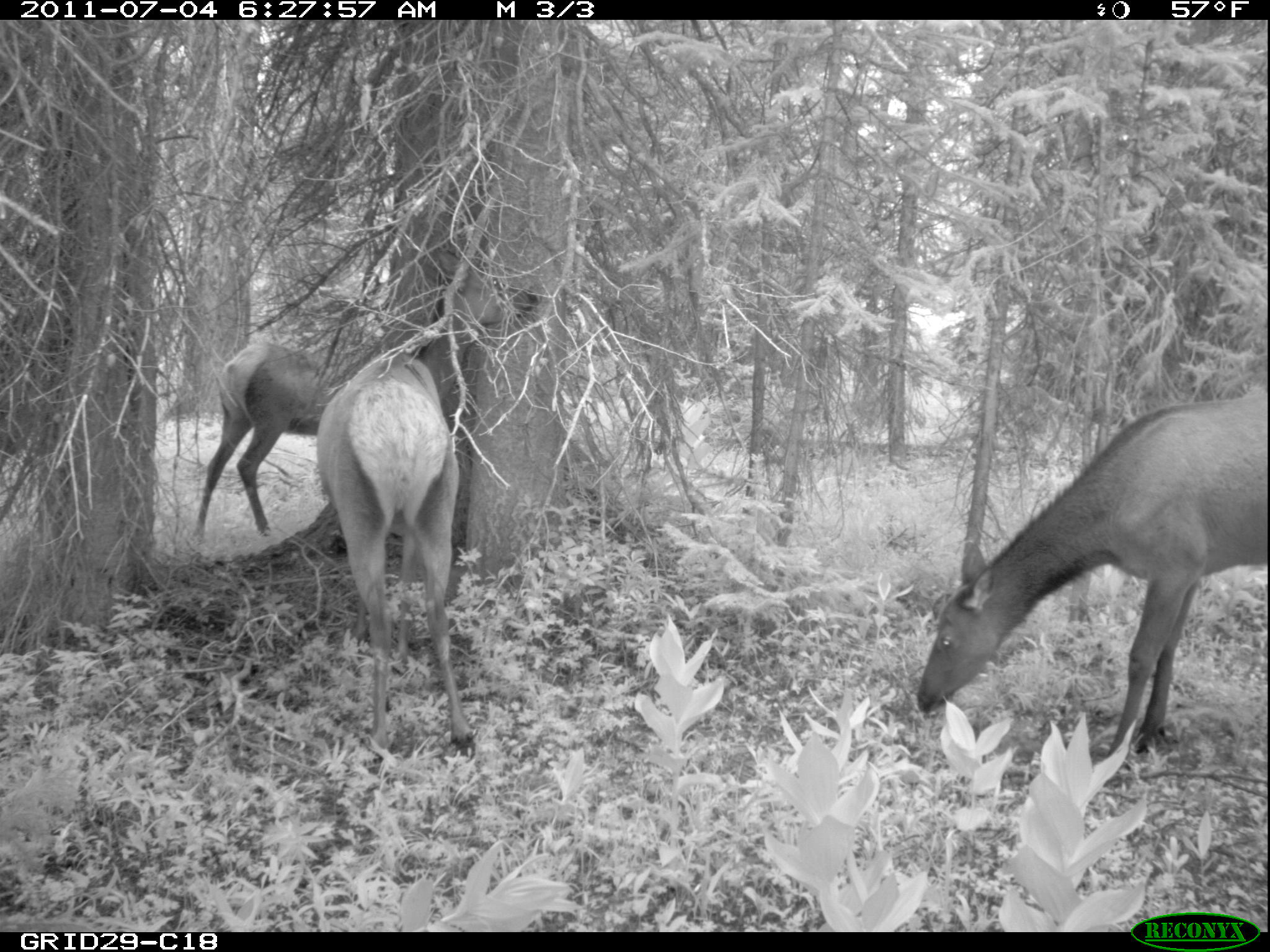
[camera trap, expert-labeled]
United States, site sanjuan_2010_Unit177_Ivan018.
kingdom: Animalia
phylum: Chordata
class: Mammalia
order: Artiodactyla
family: Cervidae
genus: Cervus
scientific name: Cervus elaphus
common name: red deer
Cervus elaphus (red deer).